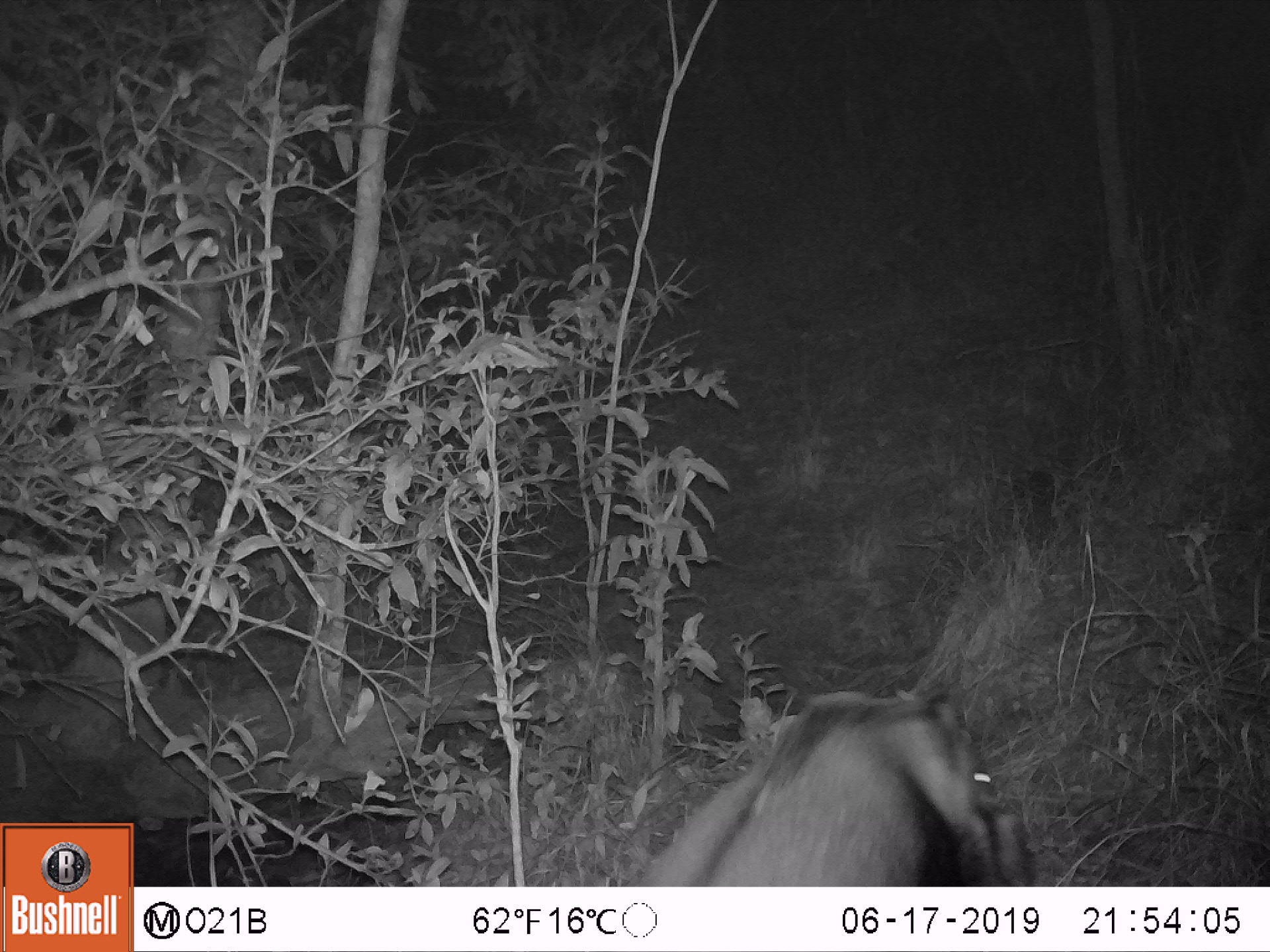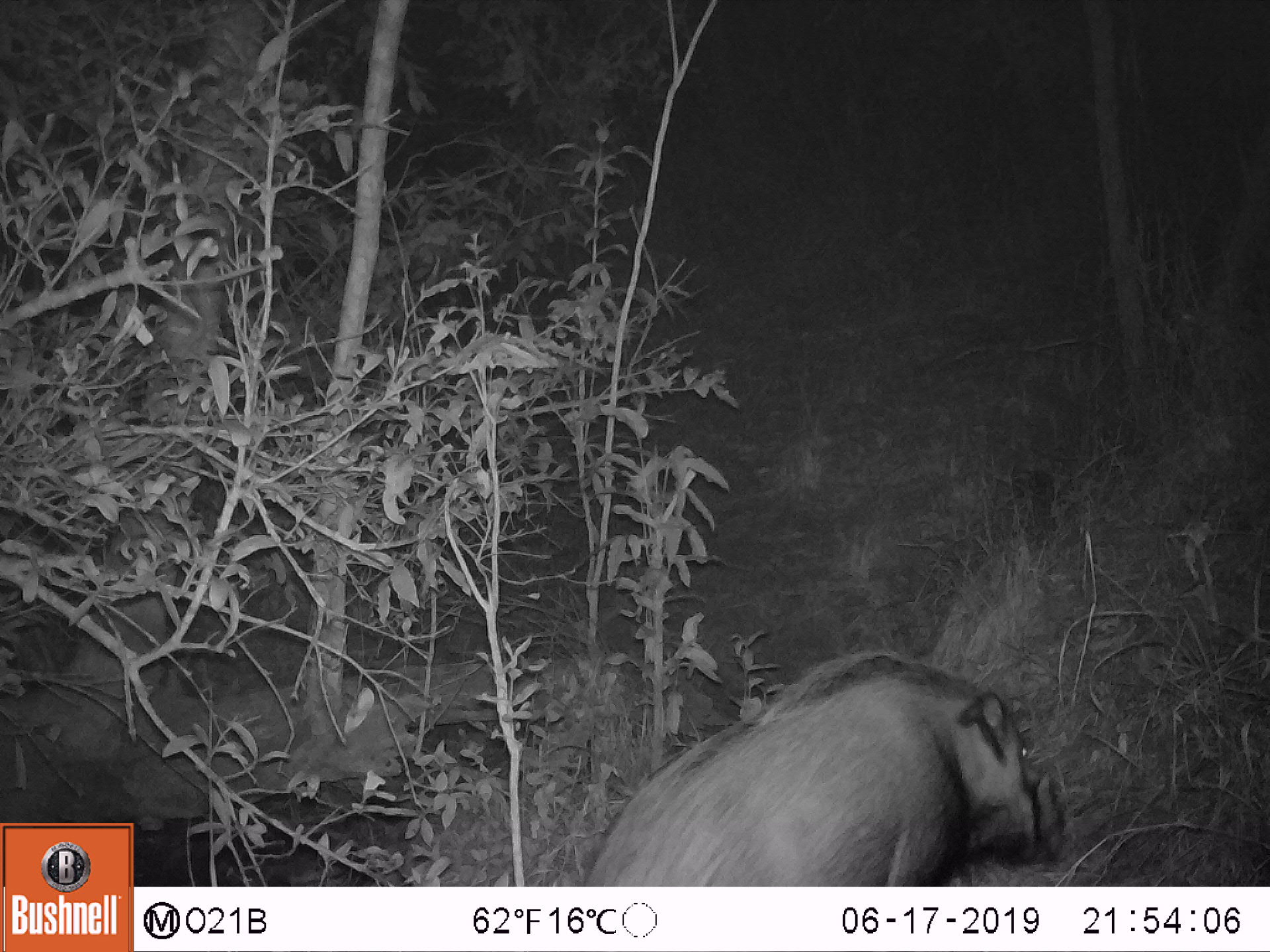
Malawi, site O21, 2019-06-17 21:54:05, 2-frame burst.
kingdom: Animalia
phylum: Chordata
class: Mammalia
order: Artiodactyla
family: Suidae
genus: Potamochoerus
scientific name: Potamochoerus larvatus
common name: bushpig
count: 1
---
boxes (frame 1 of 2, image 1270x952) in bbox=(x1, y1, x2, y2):
bushpig: bbox=(624, 678, 1051, 885)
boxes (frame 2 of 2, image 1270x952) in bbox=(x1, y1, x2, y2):
bushpig: bbox=(571, 641, 1070, 885)